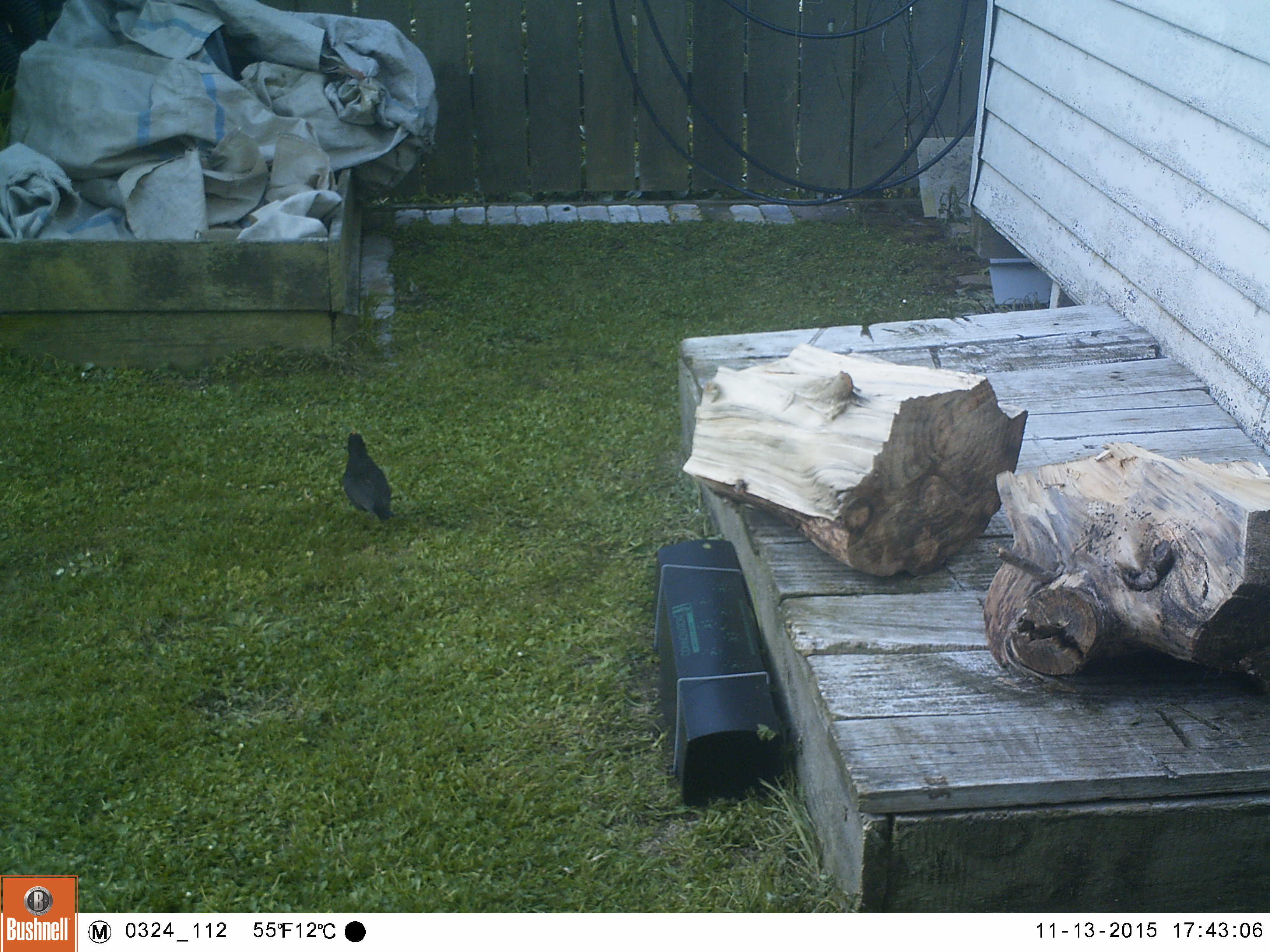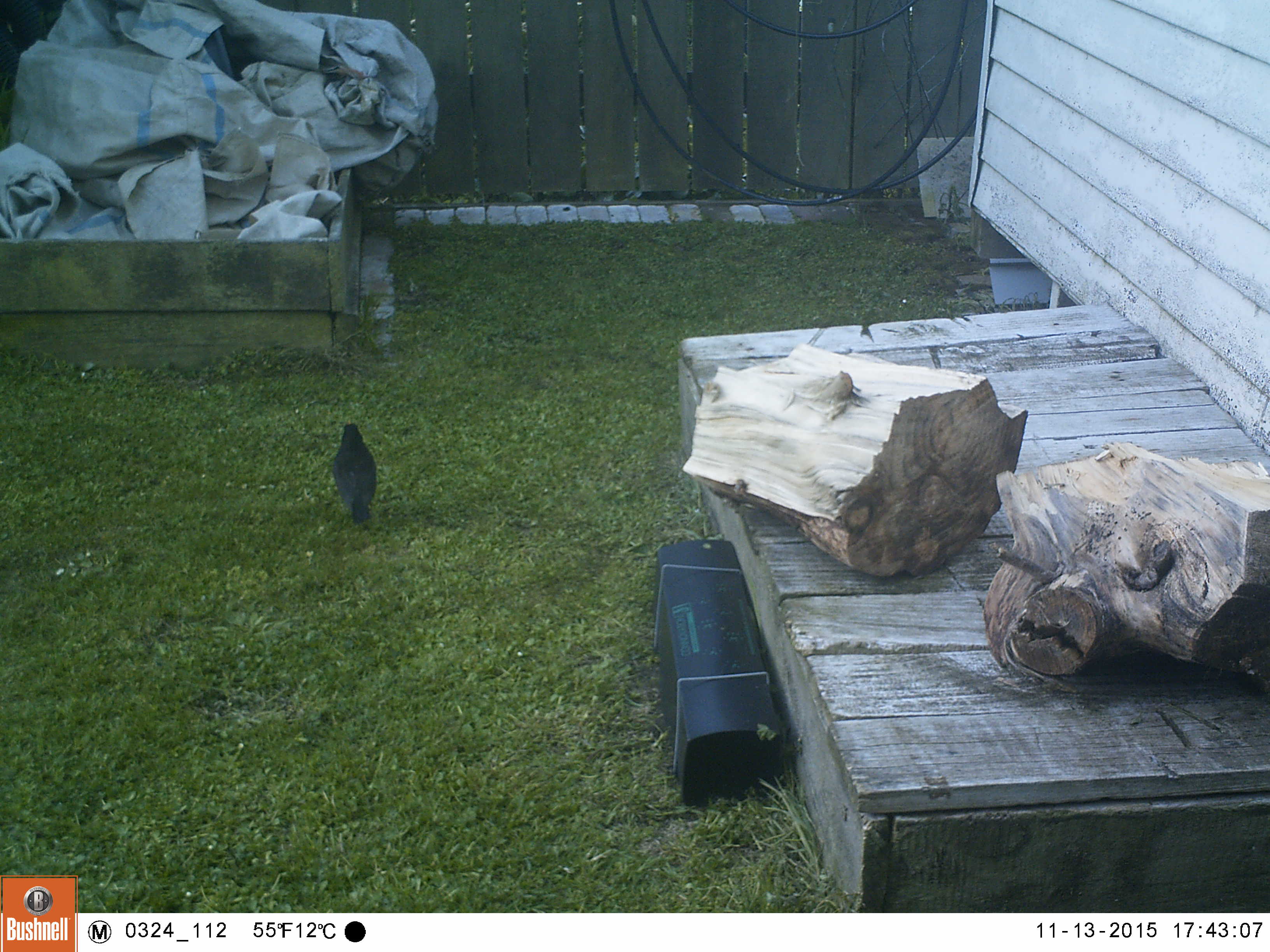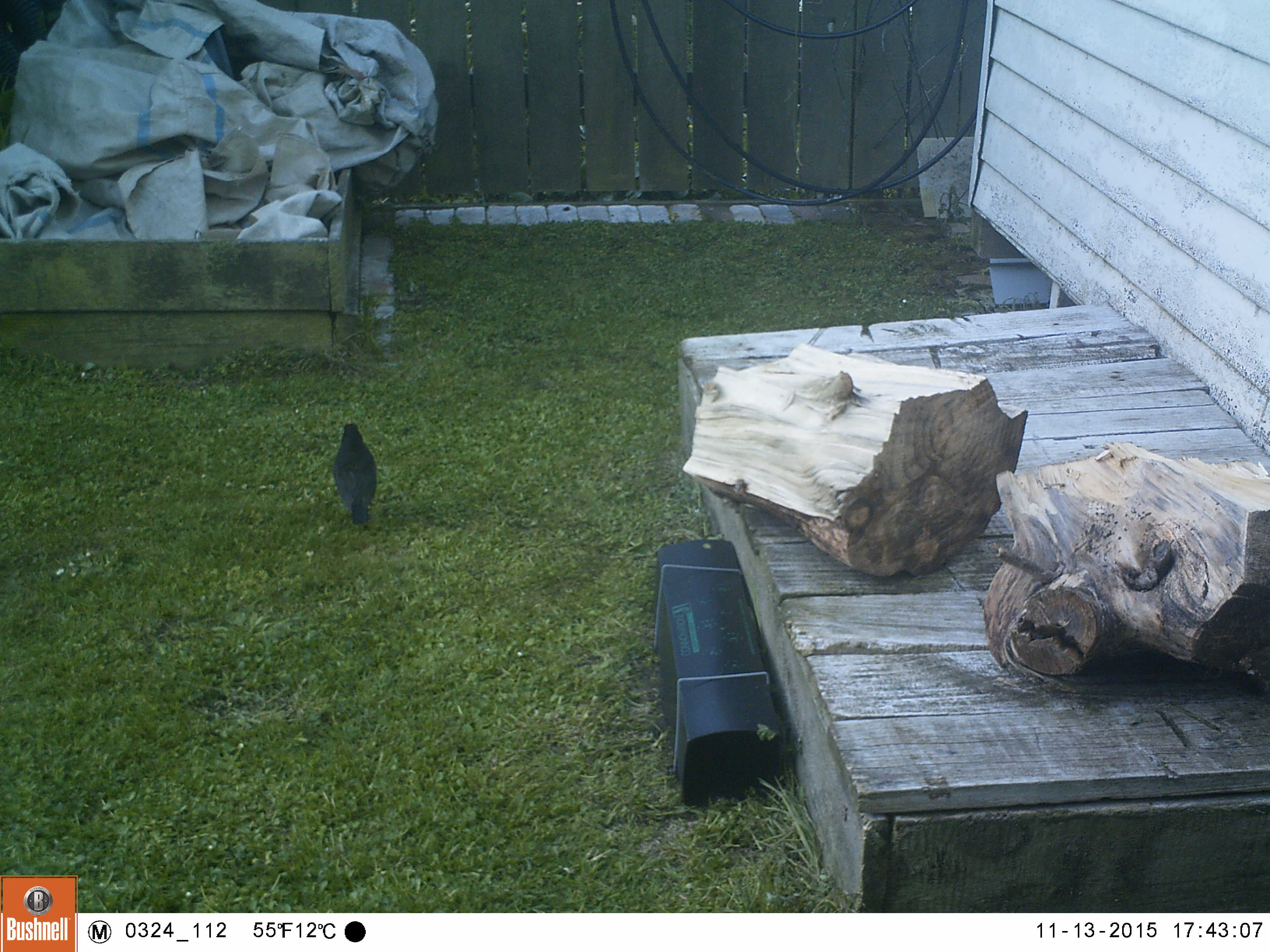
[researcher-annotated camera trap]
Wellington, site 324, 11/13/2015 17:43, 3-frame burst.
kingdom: Animalia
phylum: Chordata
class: Aves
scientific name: Aves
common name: bird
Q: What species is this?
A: Bird (Aves).